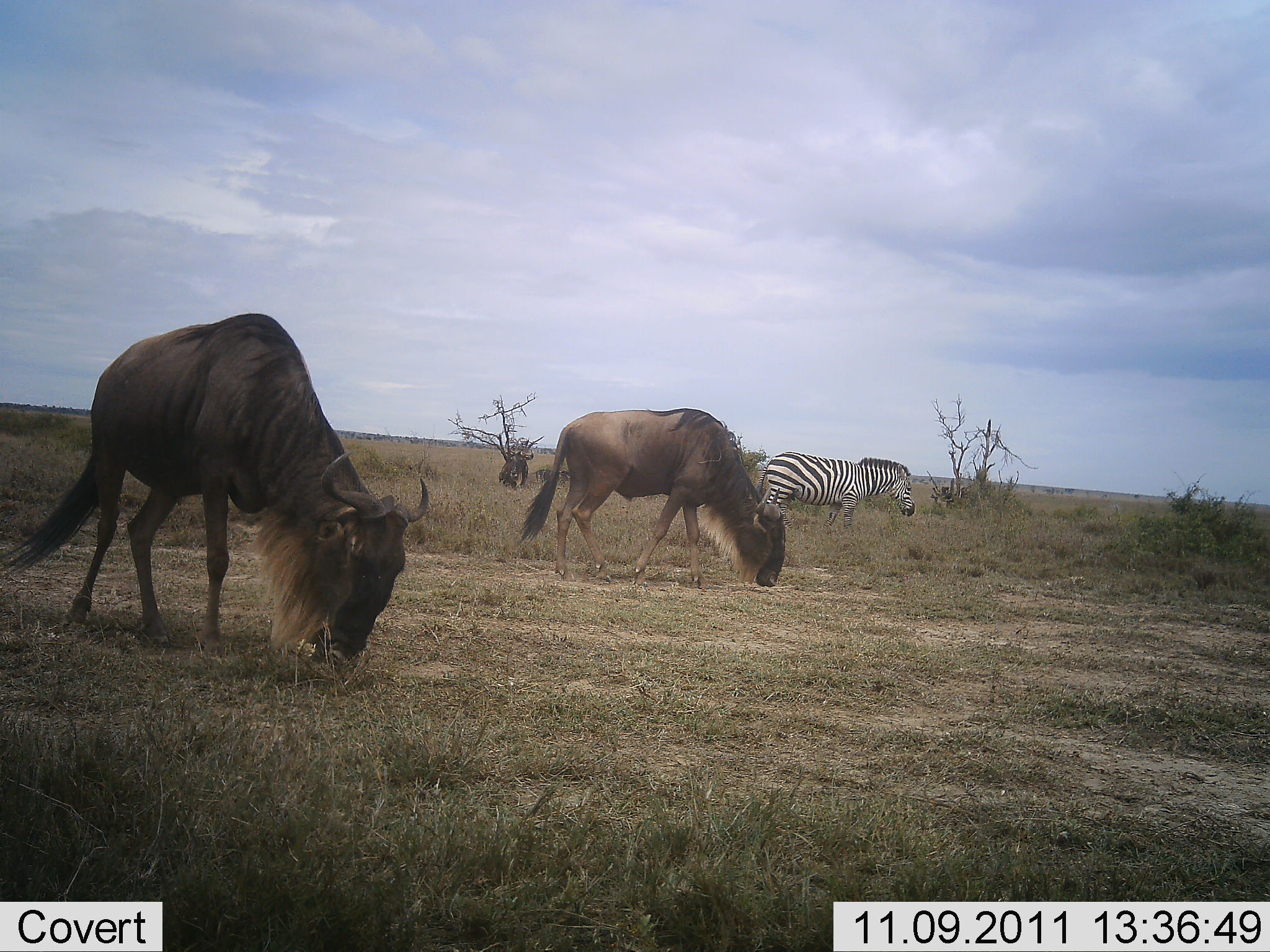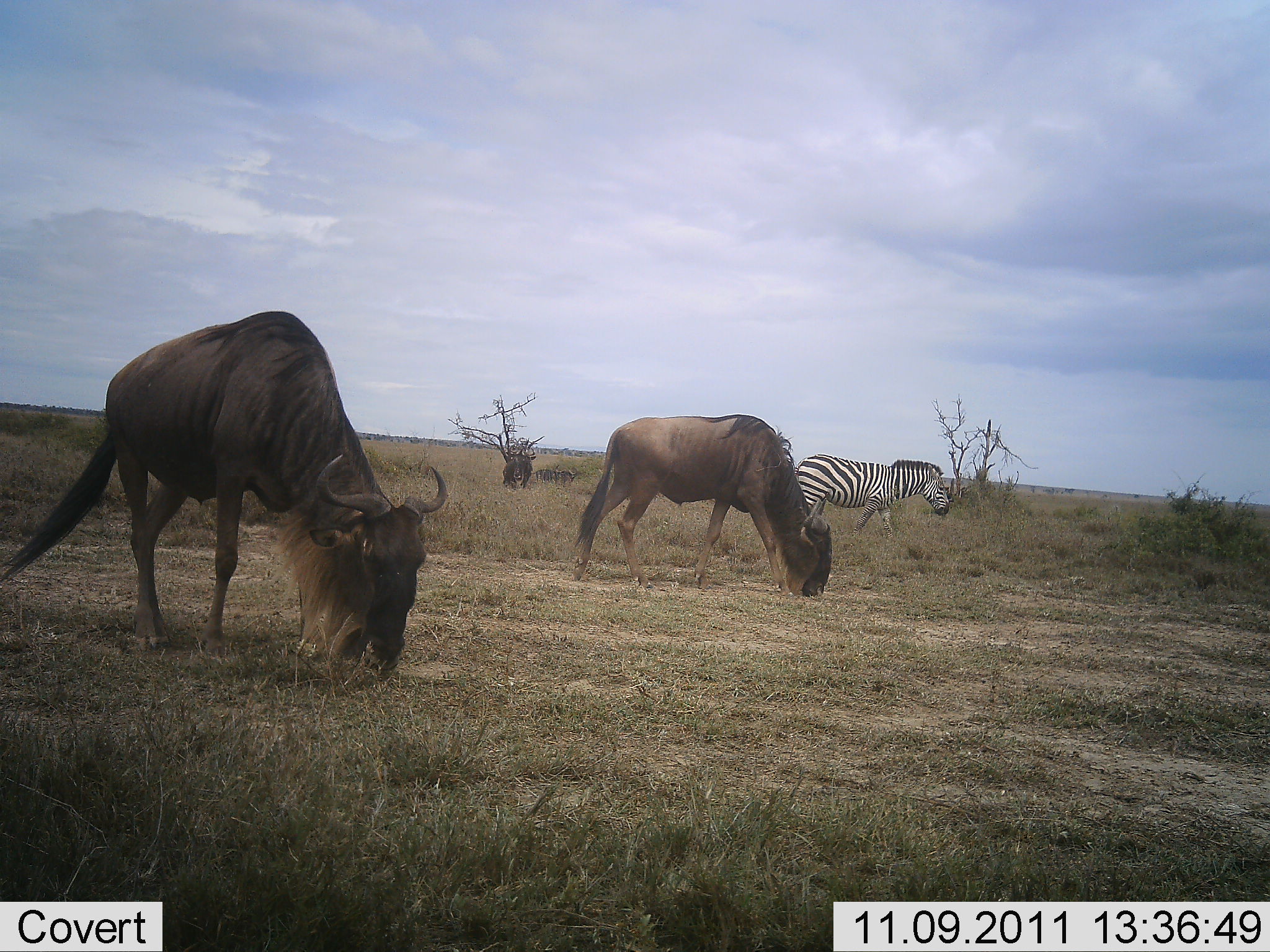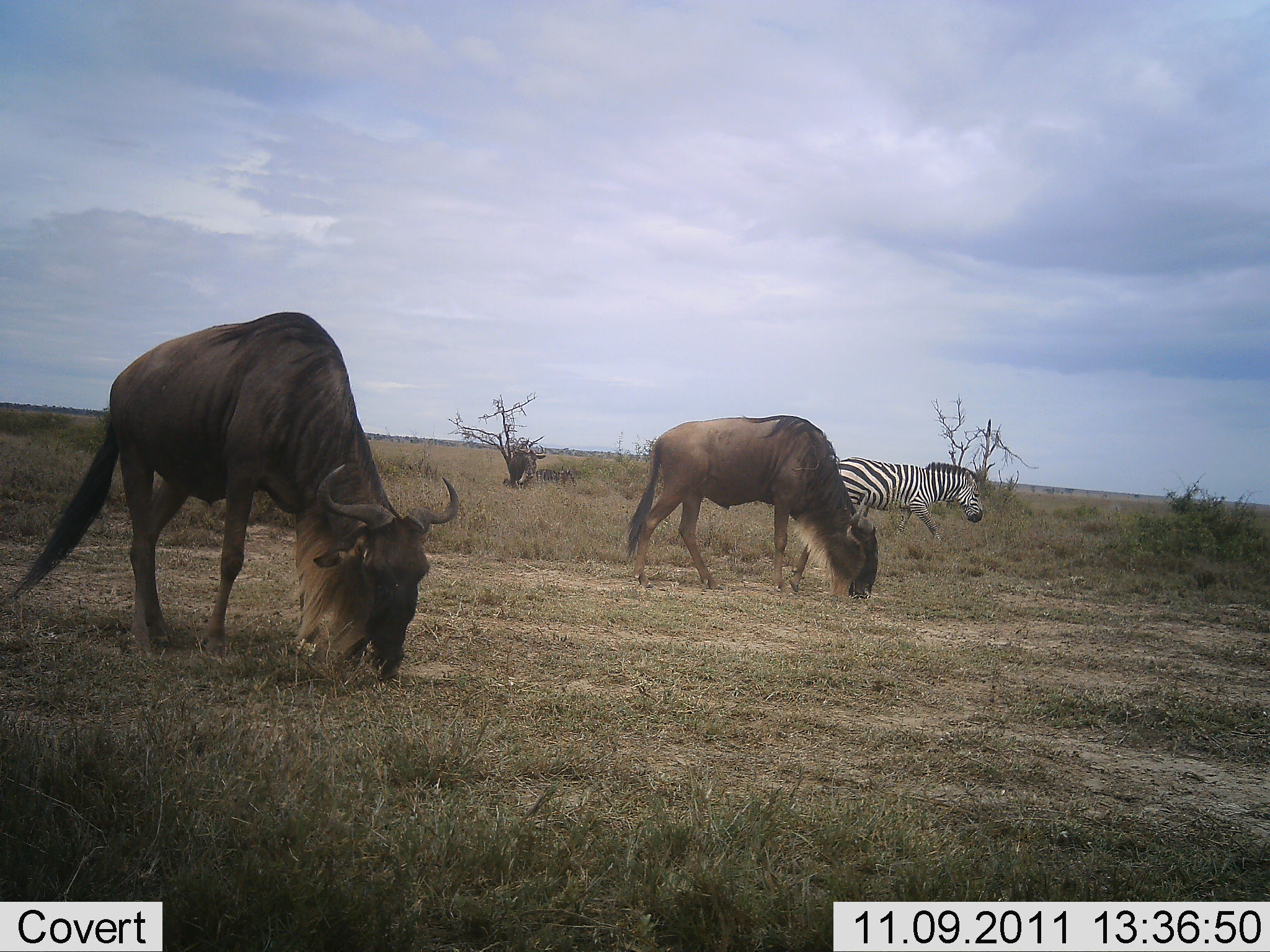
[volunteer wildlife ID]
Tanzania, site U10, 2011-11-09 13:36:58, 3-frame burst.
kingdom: Animalia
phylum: Chordata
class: Mammalia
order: Artiodactyla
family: Bovidae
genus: Connochaetes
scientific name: Connochaetes taurinus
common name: blue wildebeest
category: wildebeest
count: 3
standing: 7%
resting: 7%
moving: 14%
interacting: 0%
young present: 0%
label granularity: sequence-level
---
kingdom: Animalia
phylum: Chordata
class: Mammalia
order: Perissodactyla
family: Equidae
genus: Equus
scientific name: Equus quagga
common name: plains zebra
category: zebra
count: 1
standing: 8%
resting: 0%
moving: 75%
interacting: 0%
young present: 0%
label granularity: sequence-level